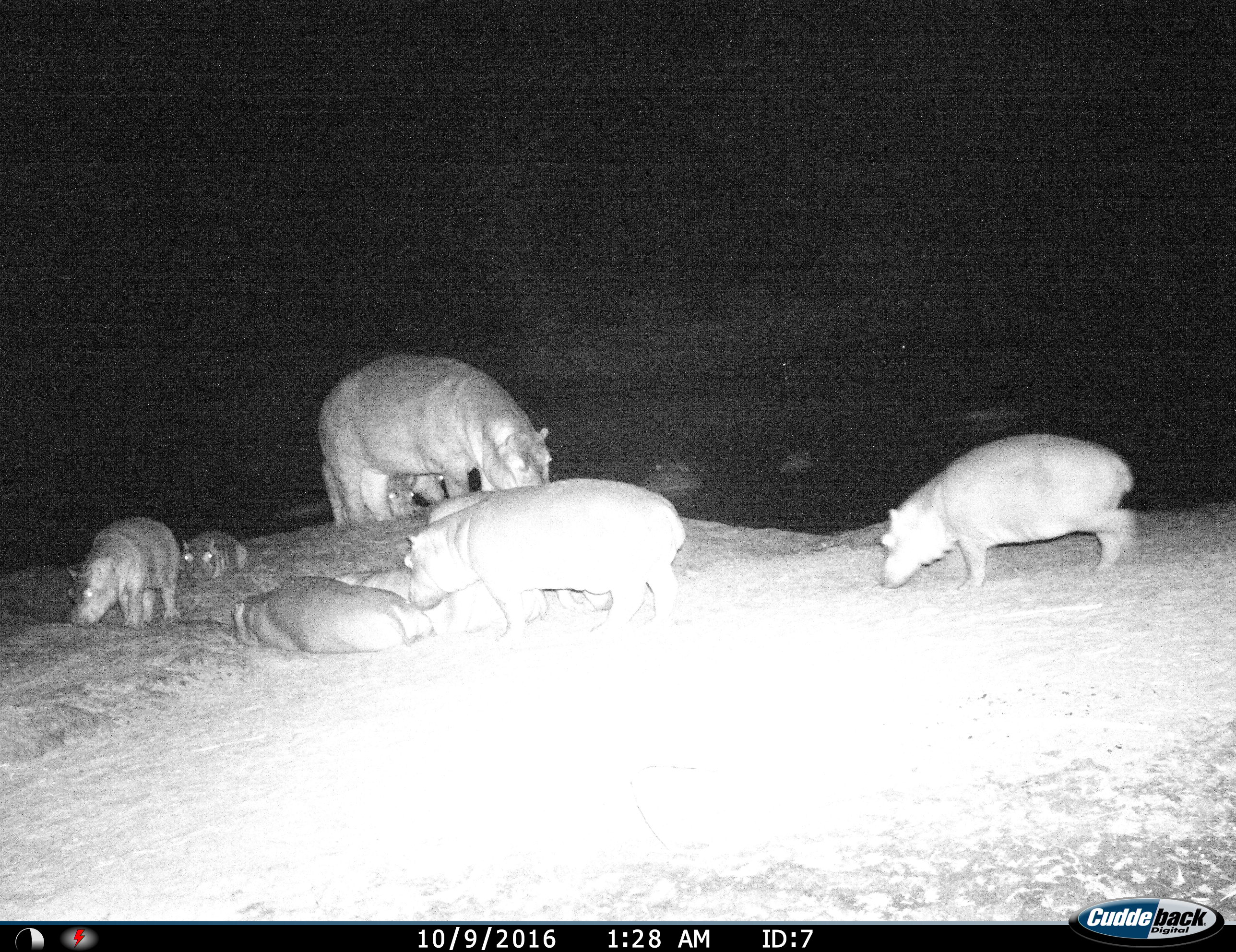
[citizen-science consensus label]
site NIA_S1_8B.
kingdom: Animalia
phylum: Chordata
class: Mammalia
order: Artiodactyla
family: Hippopotamidae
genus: Hippopotamus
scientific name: Hippopotamus amphibius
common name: hippopotamus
Hippopotamus (Hippopotamus amphibius), count 11-50. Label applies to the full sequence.